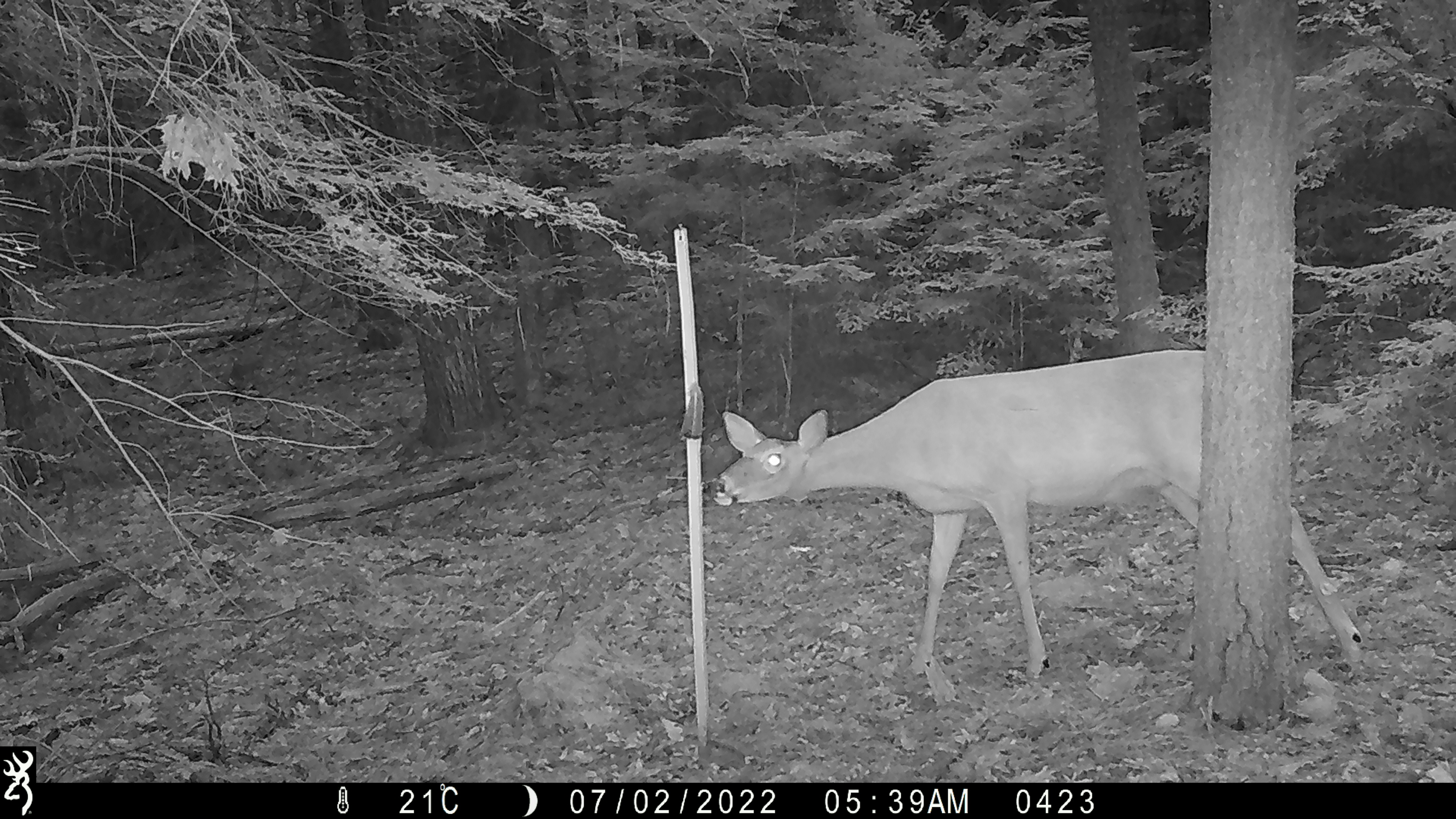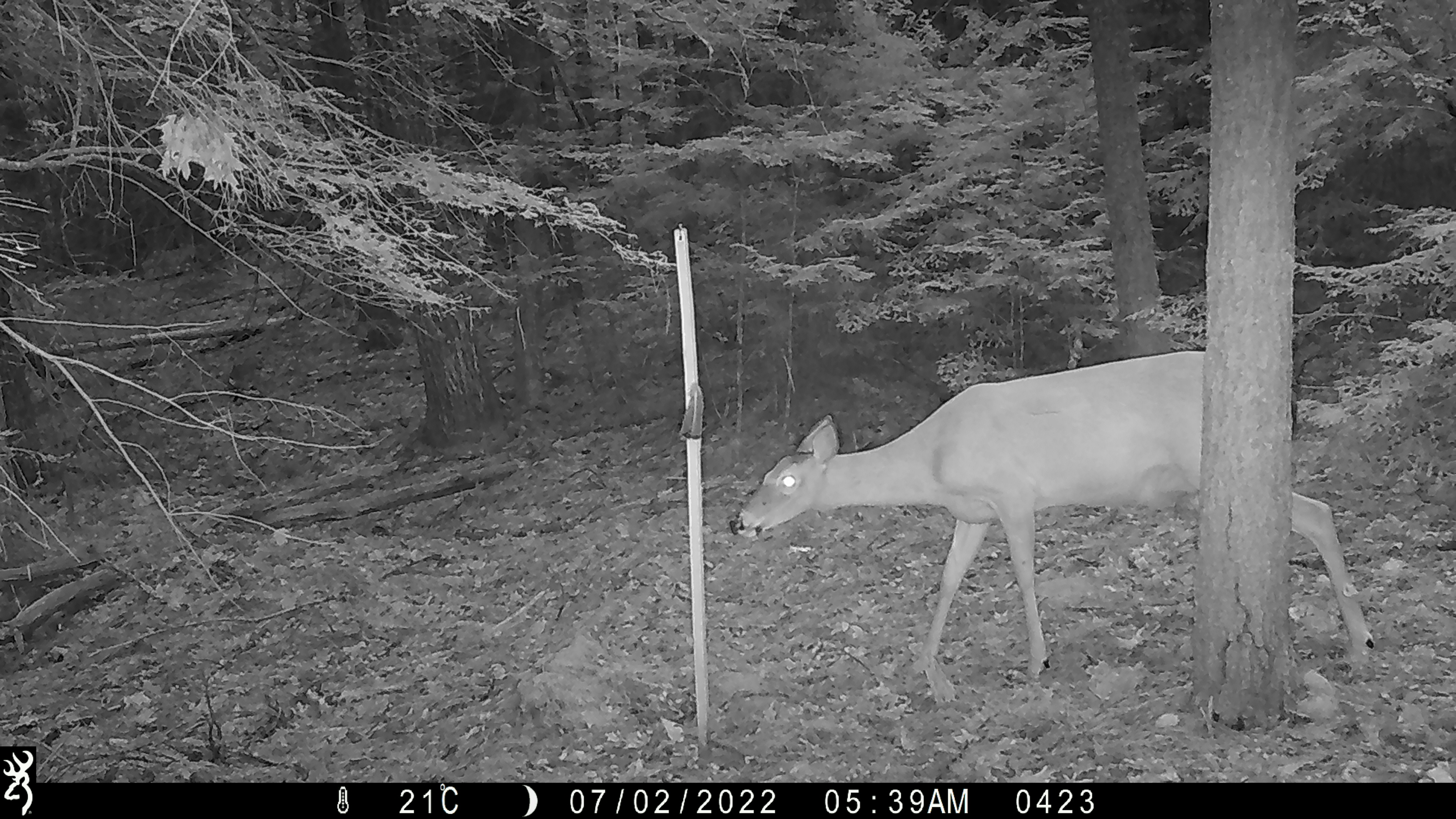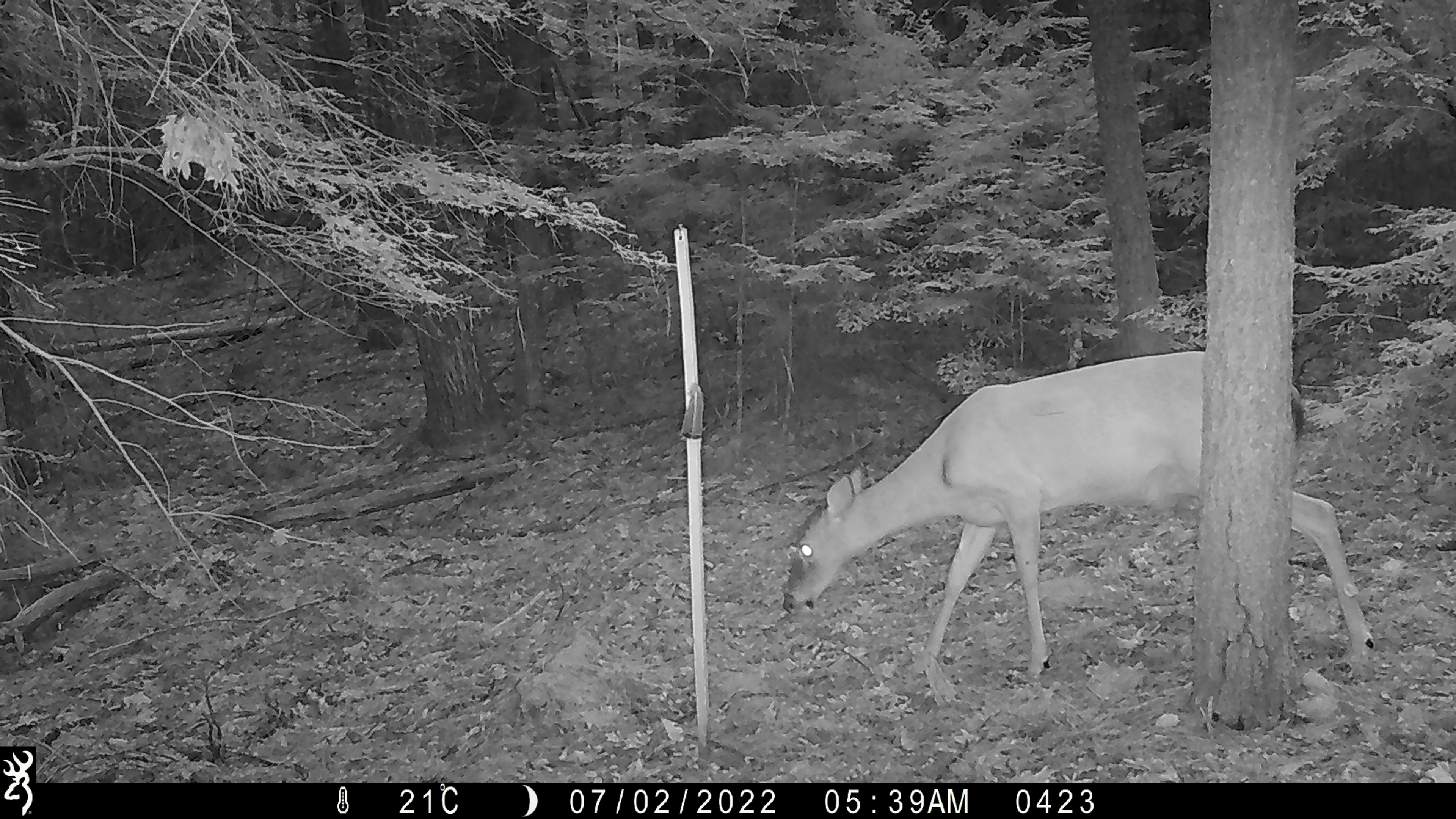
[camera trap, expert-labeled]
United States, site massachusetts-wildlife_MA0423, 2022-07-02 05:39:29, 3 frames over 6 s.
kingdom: Animalia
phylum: Chordata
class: Mammalia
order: Artiodactyla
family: Cervidae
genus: Odocoileus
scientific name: Odocoileus virginianus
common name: white-tailed deer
White-tailed deer (Odocoileus virginianus).